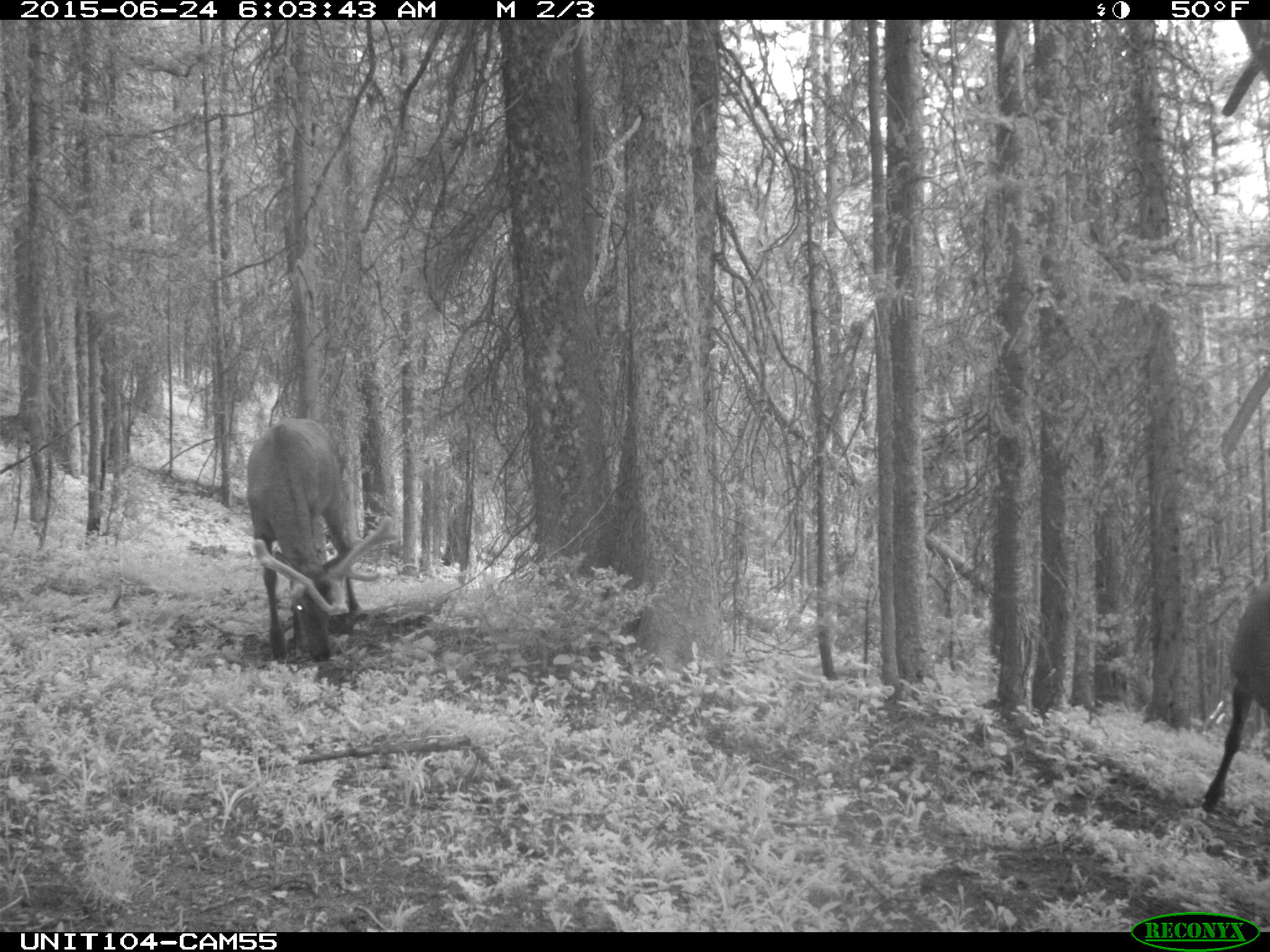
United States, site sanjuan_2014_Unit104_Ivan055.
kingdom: Animalia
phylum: Chordata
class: Mammalia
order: Artiodactyla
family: Cervidae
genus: Cervus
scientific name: Cervus elaphus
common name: red deer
Cervus elaphus (red deer).